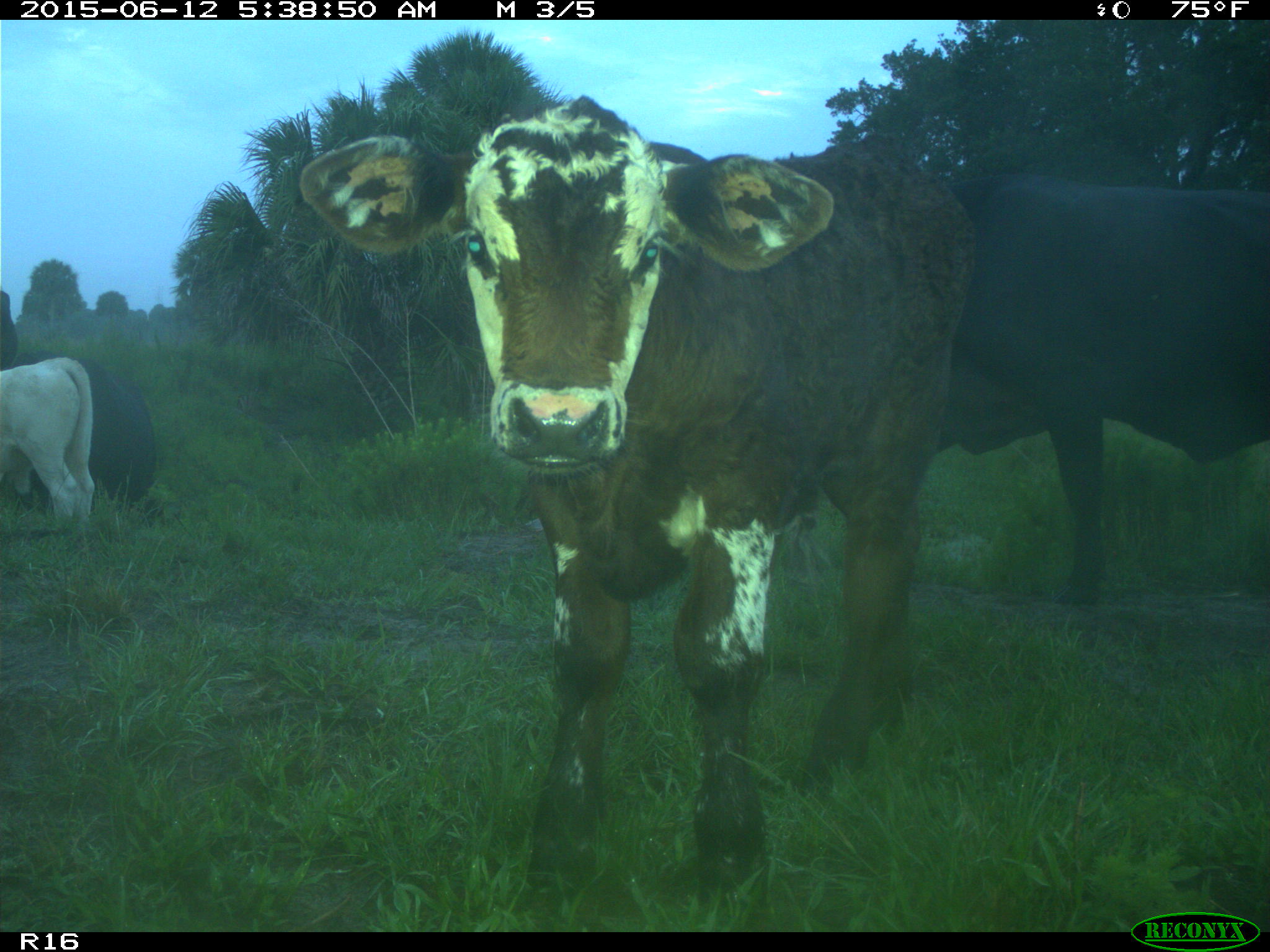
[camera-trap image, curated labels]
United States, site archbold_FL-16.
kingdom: Animalia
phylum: Chordata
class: Mammalia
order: Artiodactyla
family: Bovidae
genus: Bos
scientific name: Bos taurus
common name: domestic cow